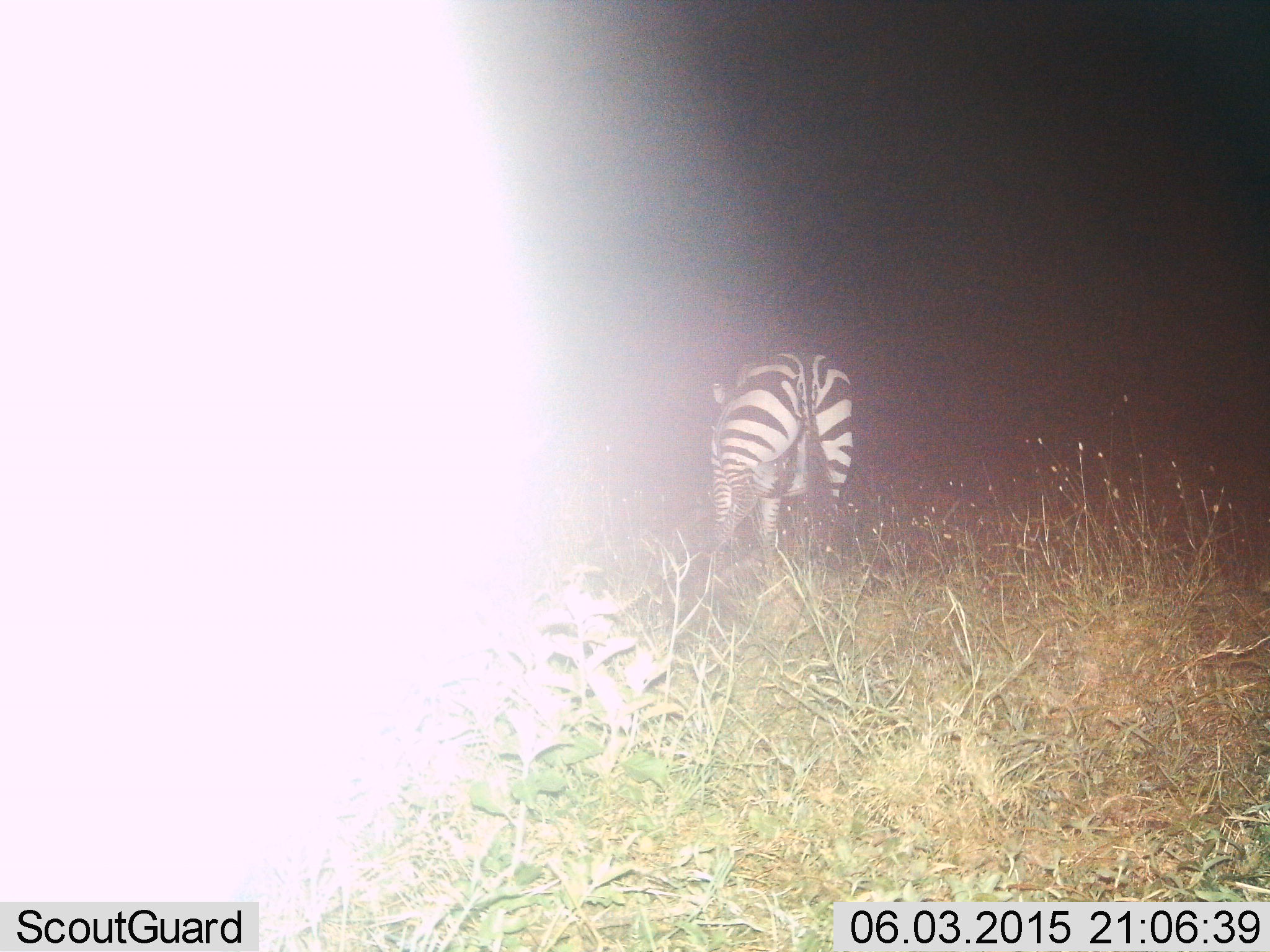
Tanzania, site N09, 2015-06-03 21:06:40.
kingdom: Animalia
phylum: Chordata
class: Mammalia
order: Perissodactyla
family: Equidae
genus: Equus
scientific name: Equus quagga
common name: plains zebra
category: zebra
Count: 1.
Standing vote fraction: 80%.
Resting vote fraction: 0%.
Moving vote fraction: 0%.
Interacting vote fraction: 0%.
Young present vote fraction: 0%.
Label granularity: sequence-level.